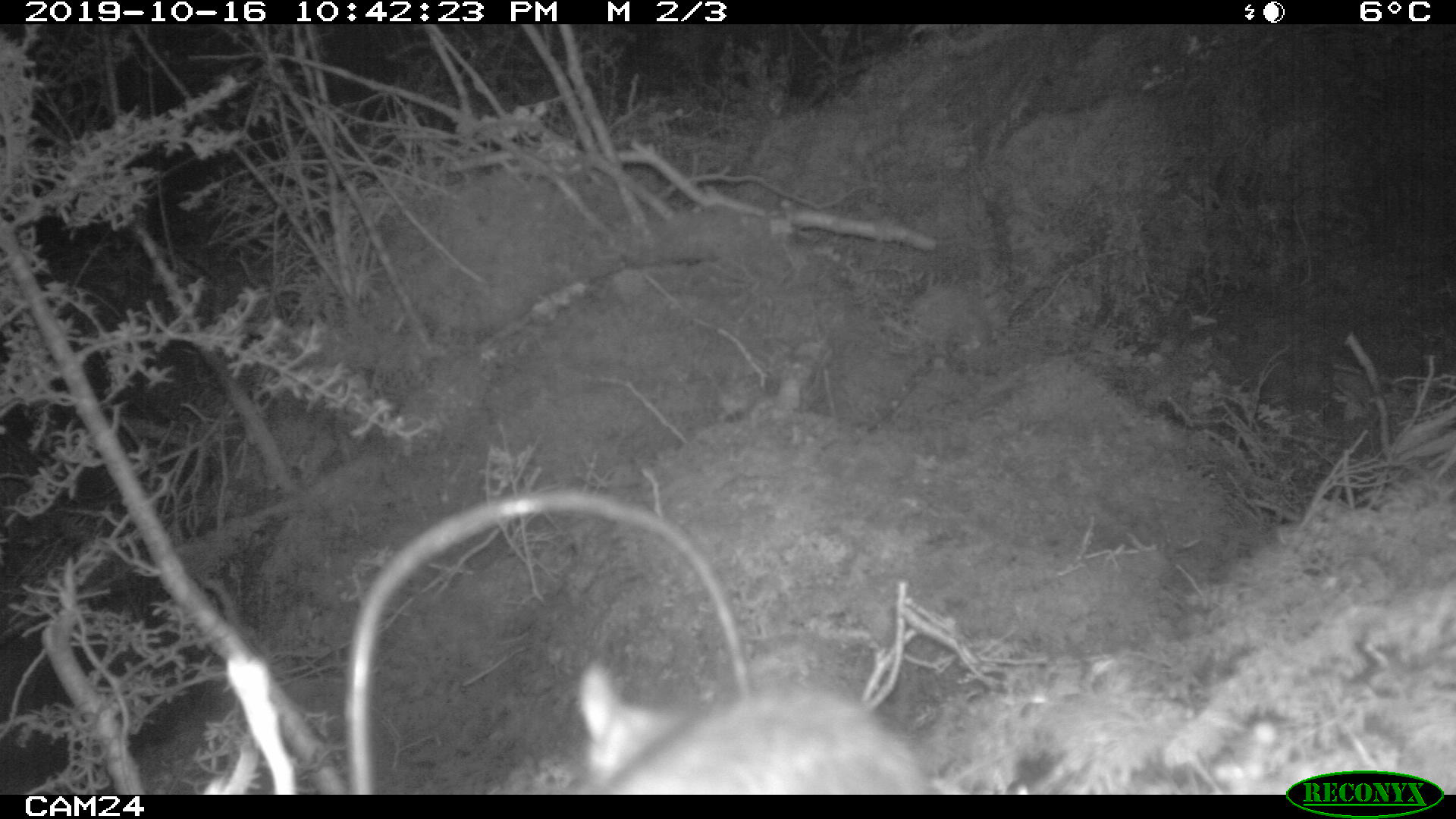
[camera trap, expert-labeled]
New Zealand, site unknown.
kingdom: Animalia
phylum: Chordata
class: Mammalia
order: Rodentia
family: Muridae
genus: Rattus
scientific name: Rattus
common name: rat